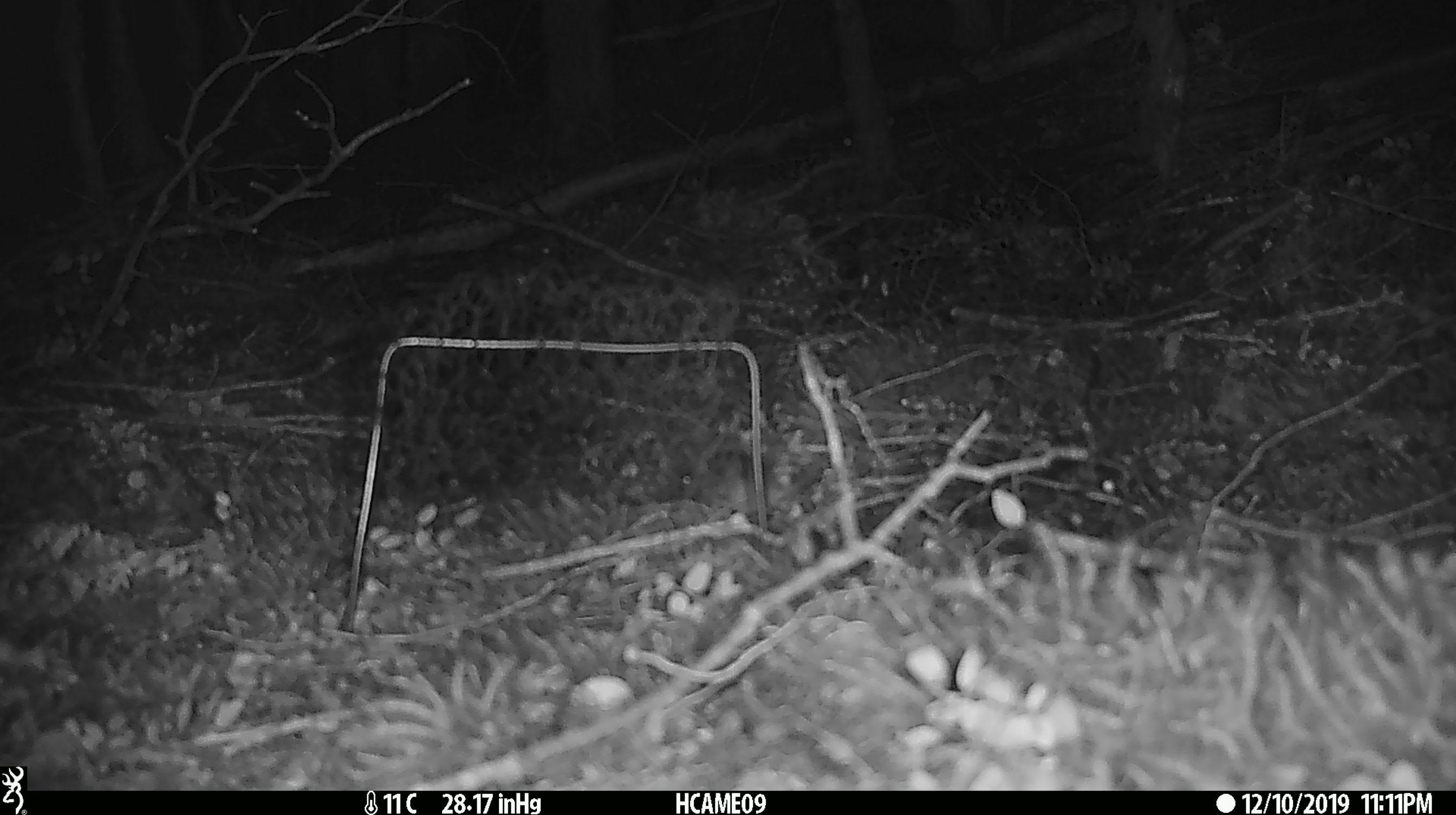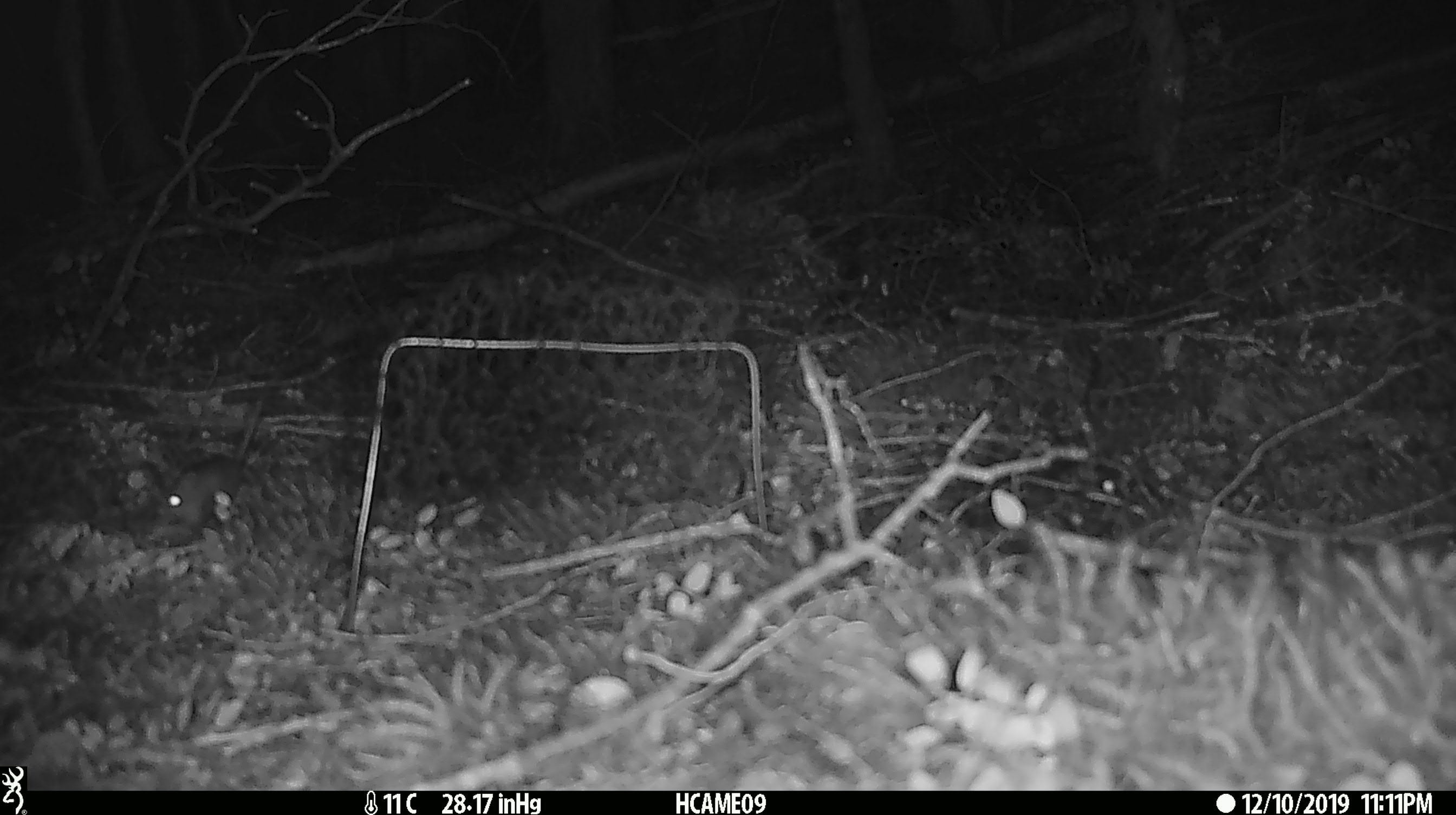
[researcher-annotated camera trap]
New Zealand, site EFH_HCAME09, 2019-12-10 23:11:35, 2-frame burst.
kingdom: Animalia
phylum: Chordata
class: Mammalia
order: Rodentia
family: Muridae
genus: Mus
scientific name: Mus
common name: mouse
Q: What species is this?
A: Mouse (Mus).